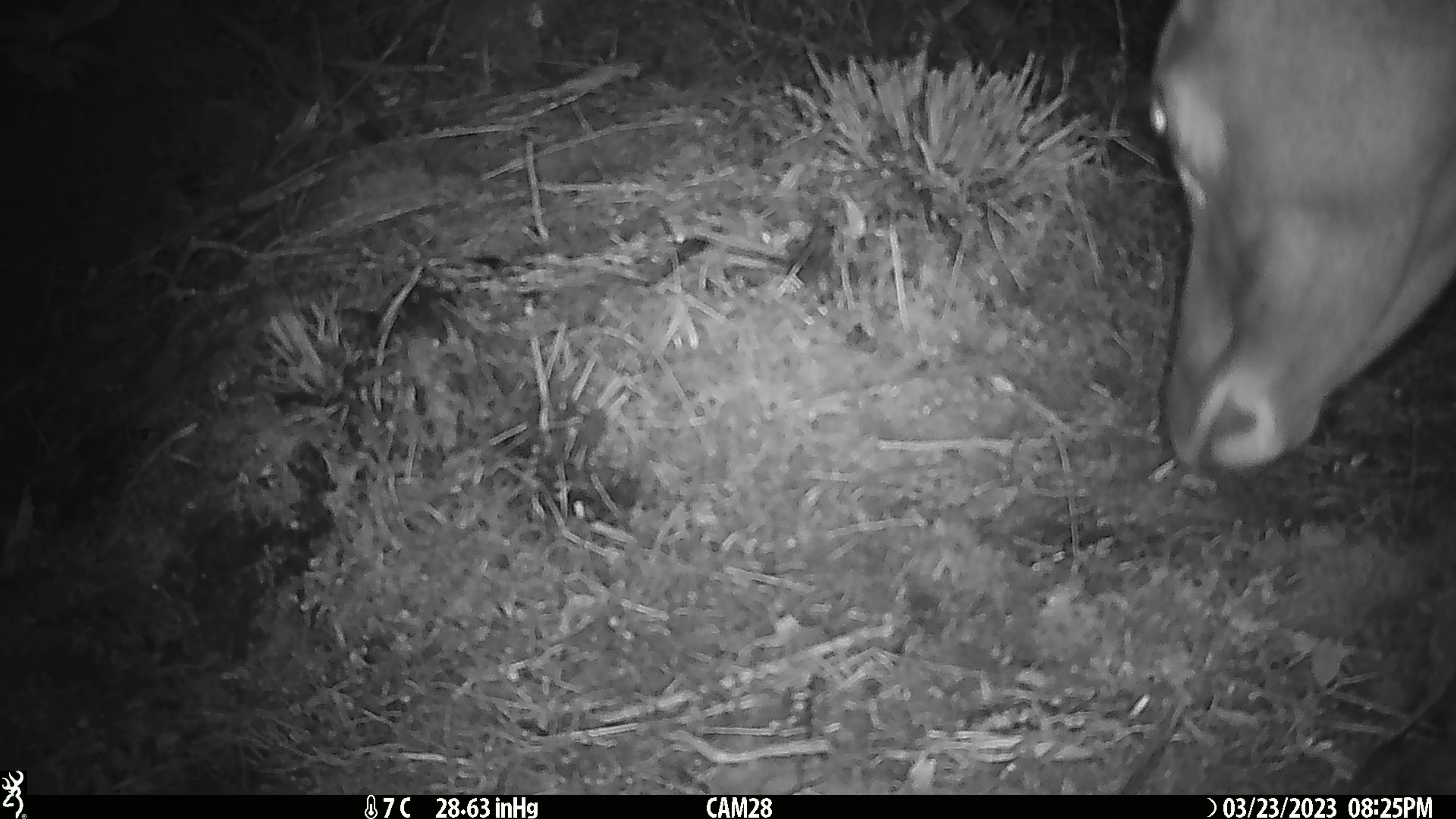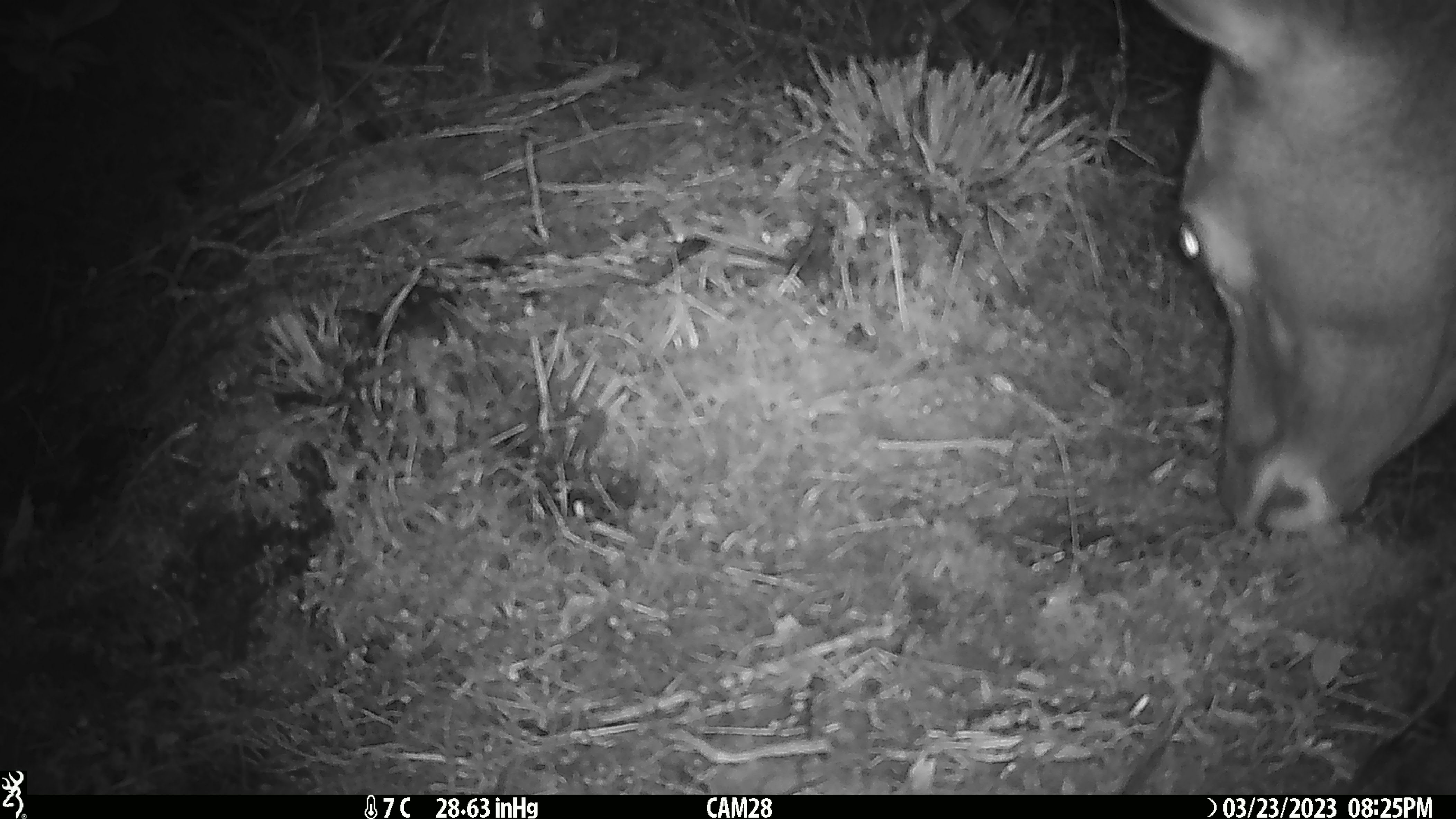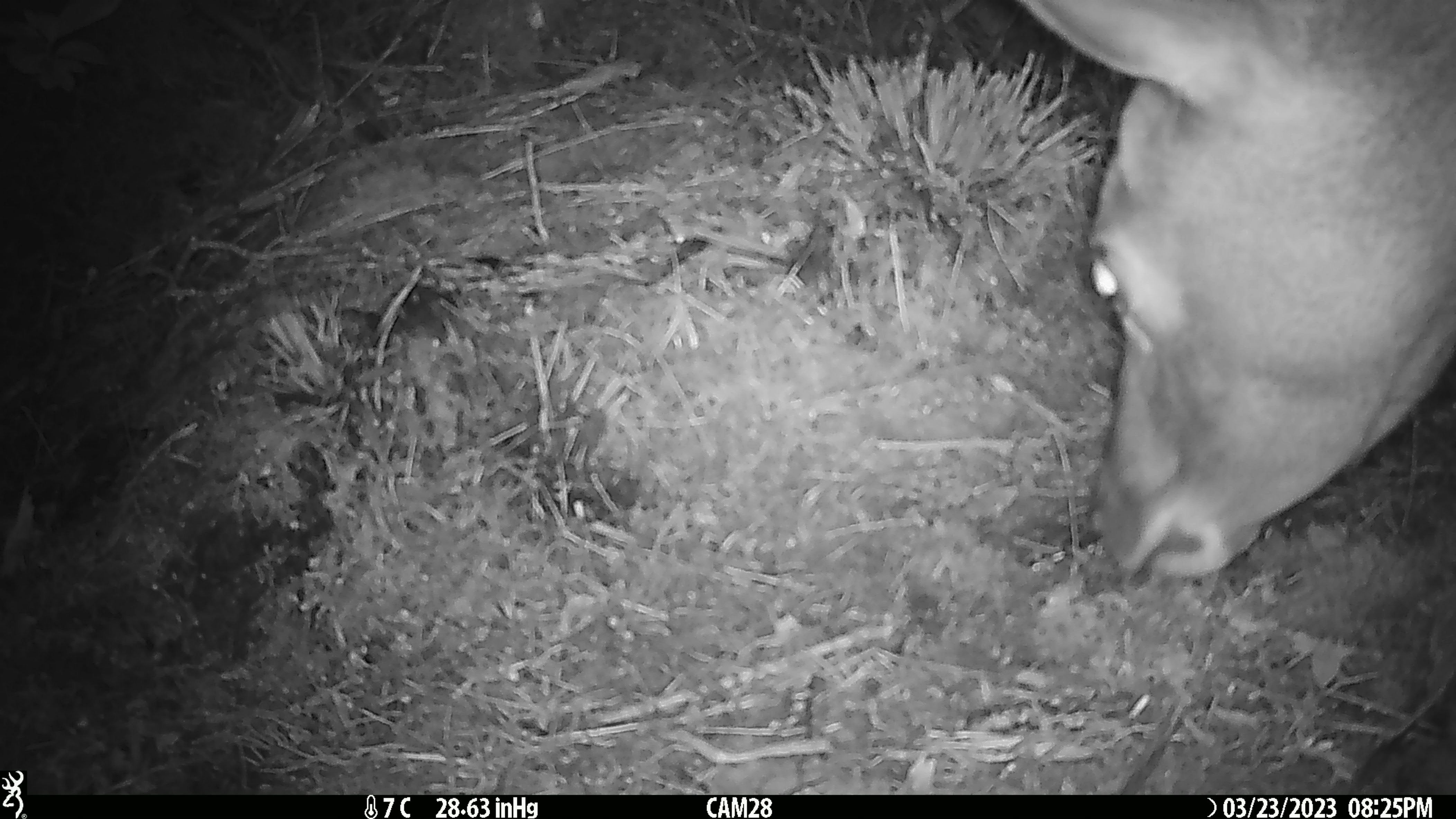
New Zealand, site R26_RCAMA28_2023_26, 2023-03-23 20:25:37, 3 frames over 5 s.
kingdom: Animalia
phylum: Chordata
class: Mammalia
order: Artiodactyla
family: Cervidae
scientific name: Cervidae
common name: deer